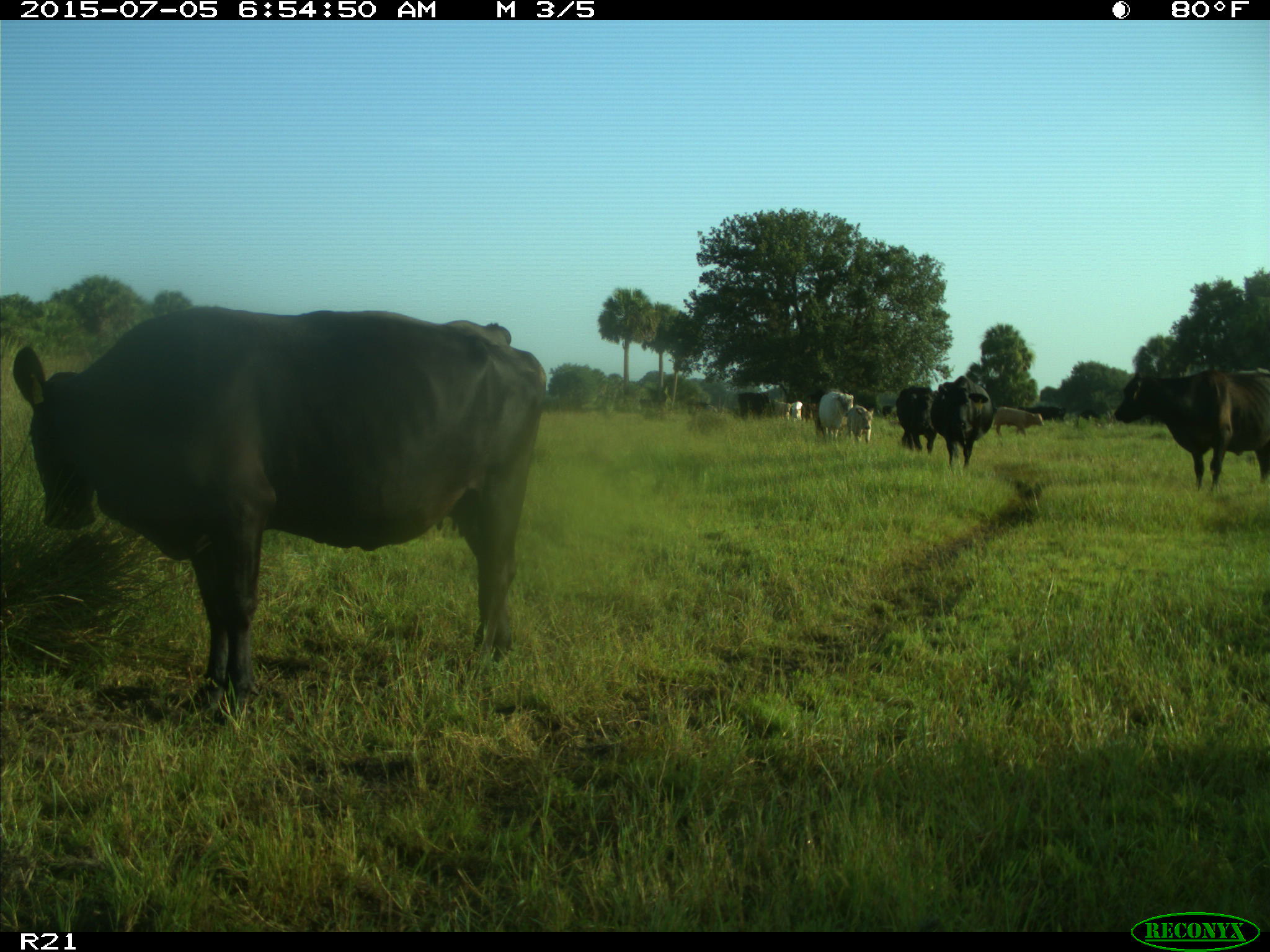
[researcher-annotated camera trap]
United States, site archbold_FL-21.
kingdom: Animalia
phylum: Chordata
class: Mammalia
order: Artiodactyla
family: Bovidae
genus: Bos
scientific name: Bos taurus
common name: domestic cow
Bos taurus (domestic cow).